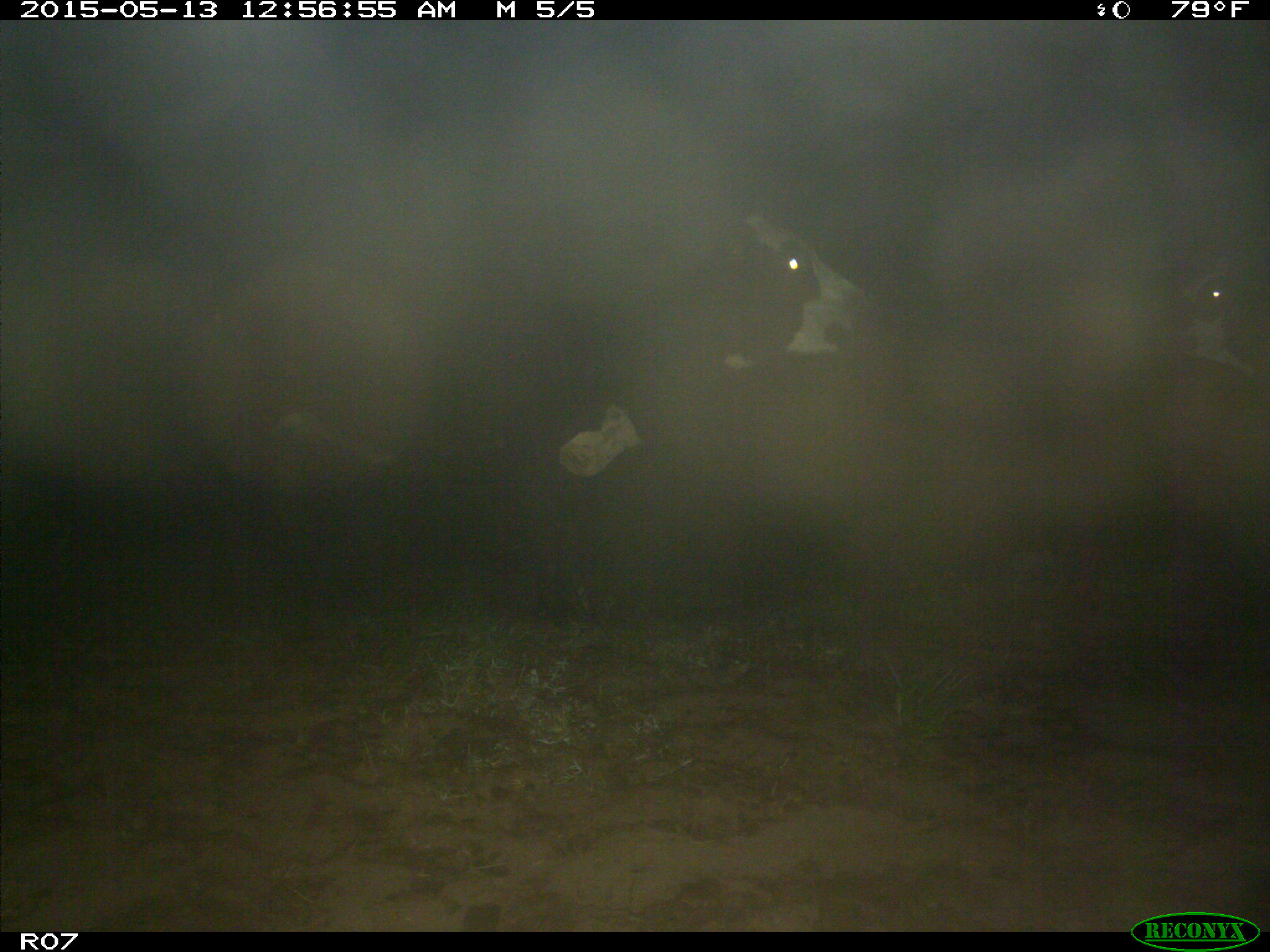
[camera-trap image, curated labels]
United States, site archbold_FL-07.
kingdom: Animalia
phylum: Chordata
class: Mammalia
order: Artiodactyla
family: Bovidae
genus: Bos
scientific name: Bos taurus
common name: domestic cow